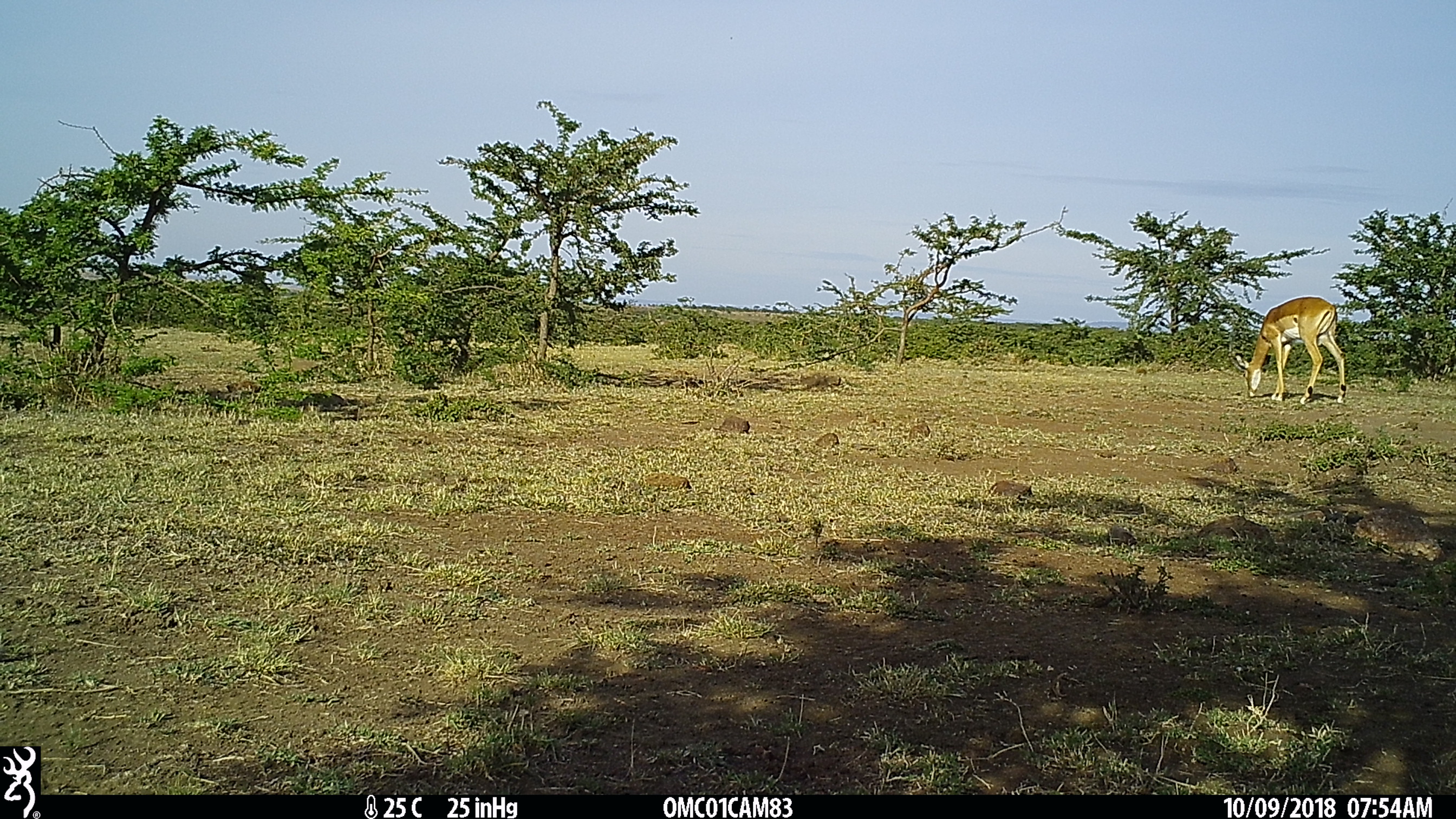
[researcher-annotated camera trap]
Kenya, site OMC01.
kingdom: Animalia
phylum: Chordata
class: Mammalia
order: Artiodactyla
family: Bovidae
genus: Aepyceros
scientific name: Aepyceros melampus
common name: impala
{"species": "impala (Aepyceros melampus)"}